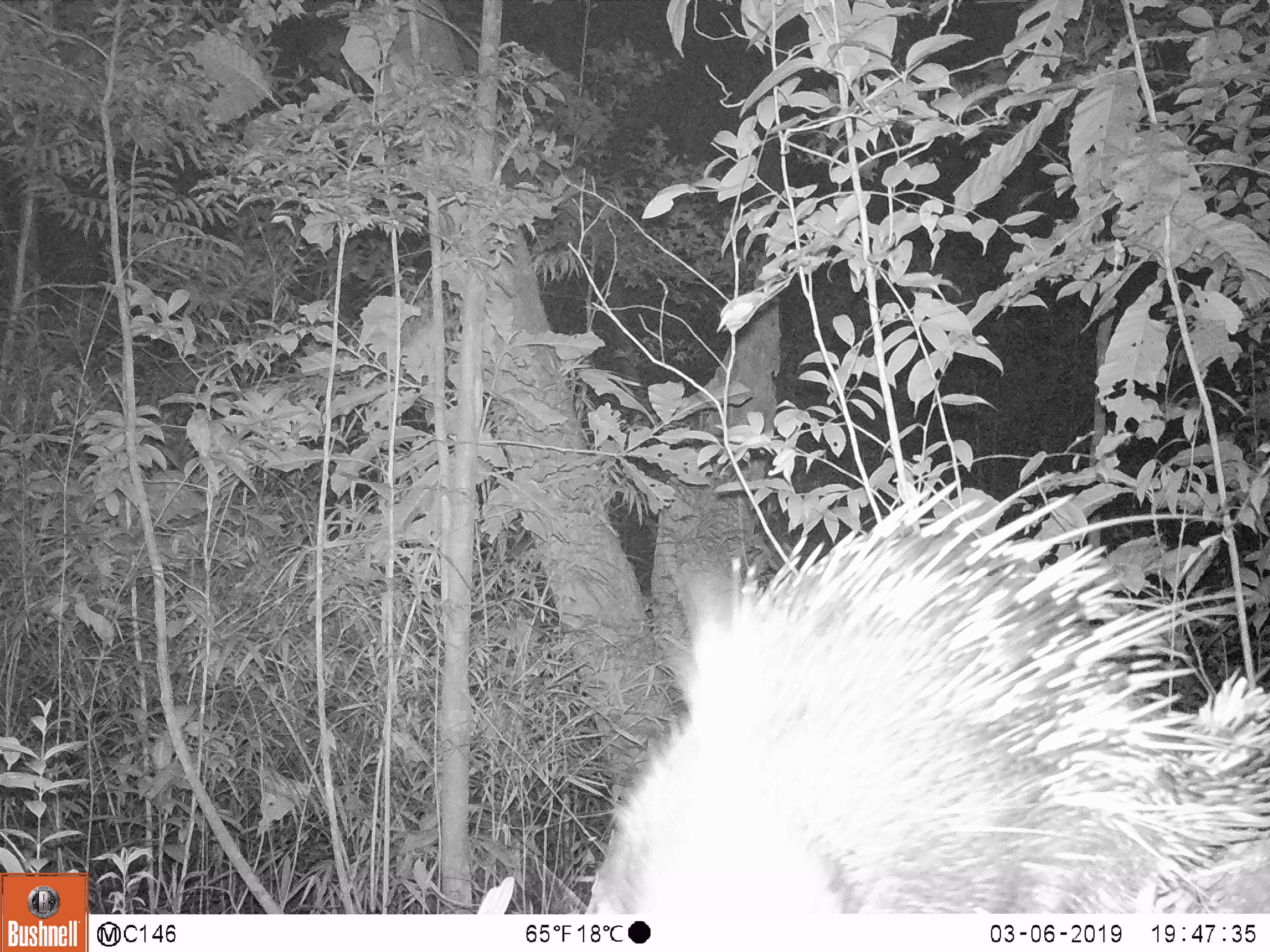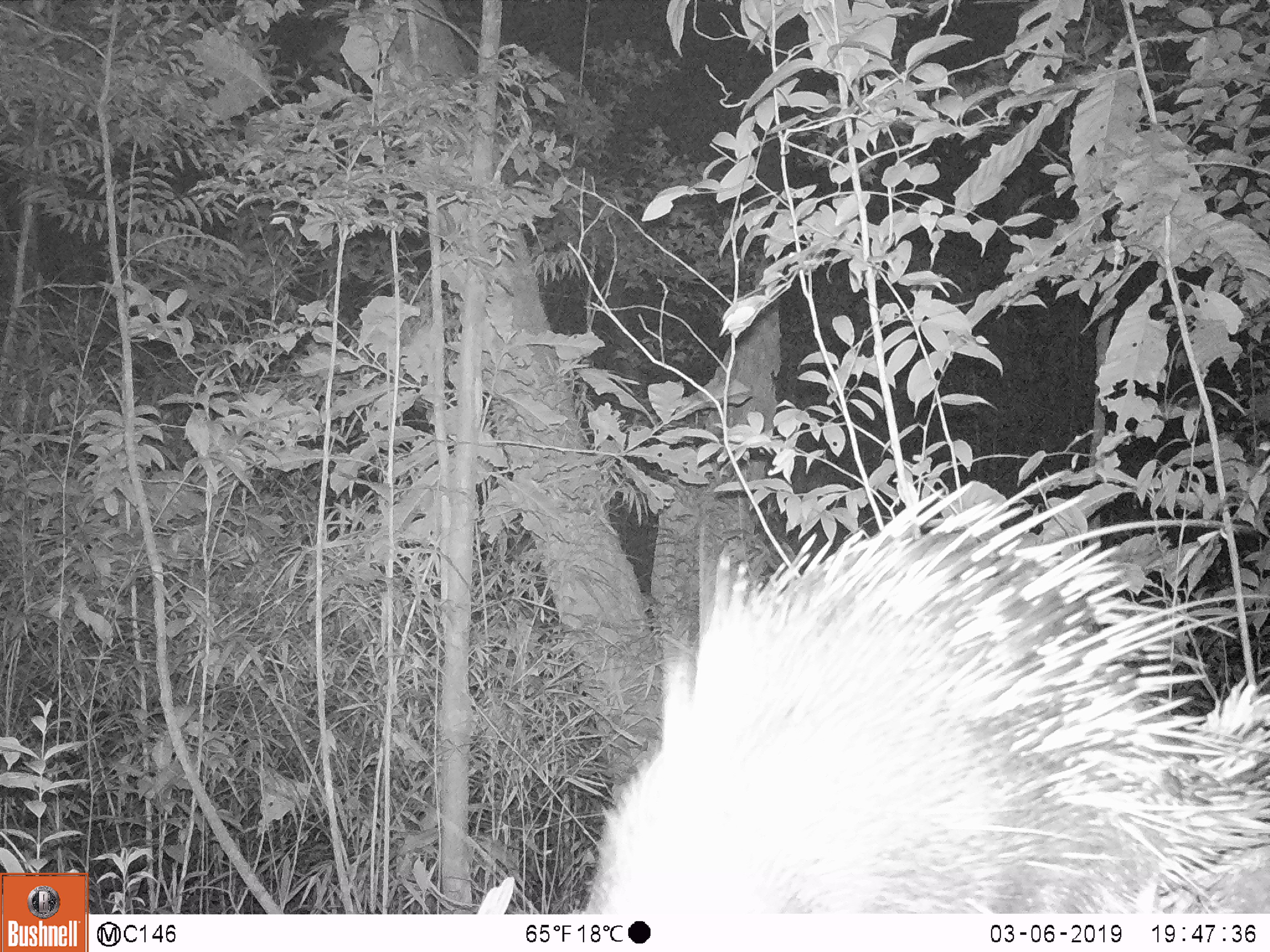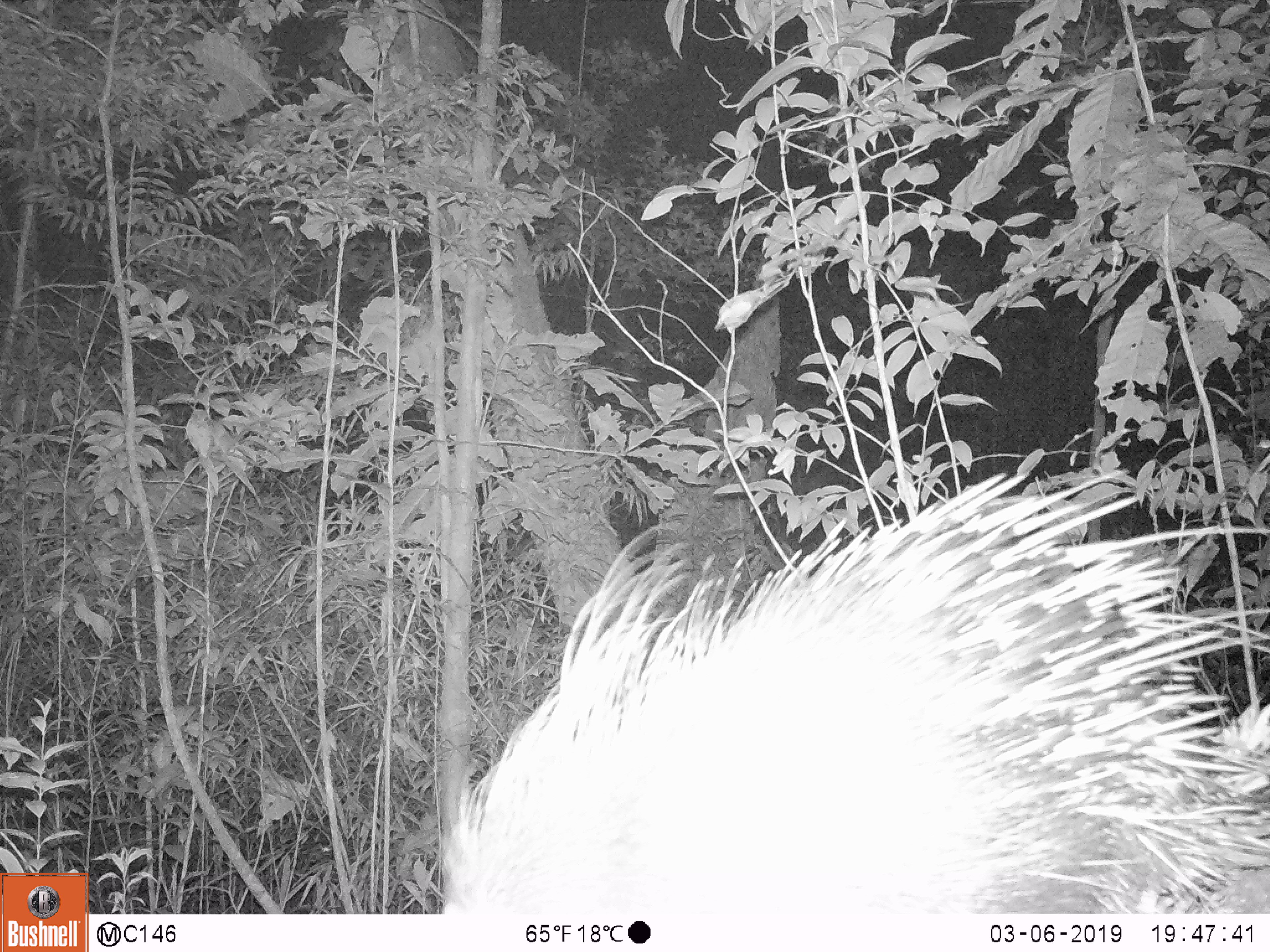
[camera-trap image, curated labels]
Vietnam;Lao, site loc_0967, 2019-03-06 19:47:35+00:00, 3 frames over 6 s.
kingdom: Animalia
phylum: Chordata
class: Mammalia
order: Rodentia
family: Hystricidae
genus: Hystrix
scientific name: Hystrix brachyura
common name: malayan porcupine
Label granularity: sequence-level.